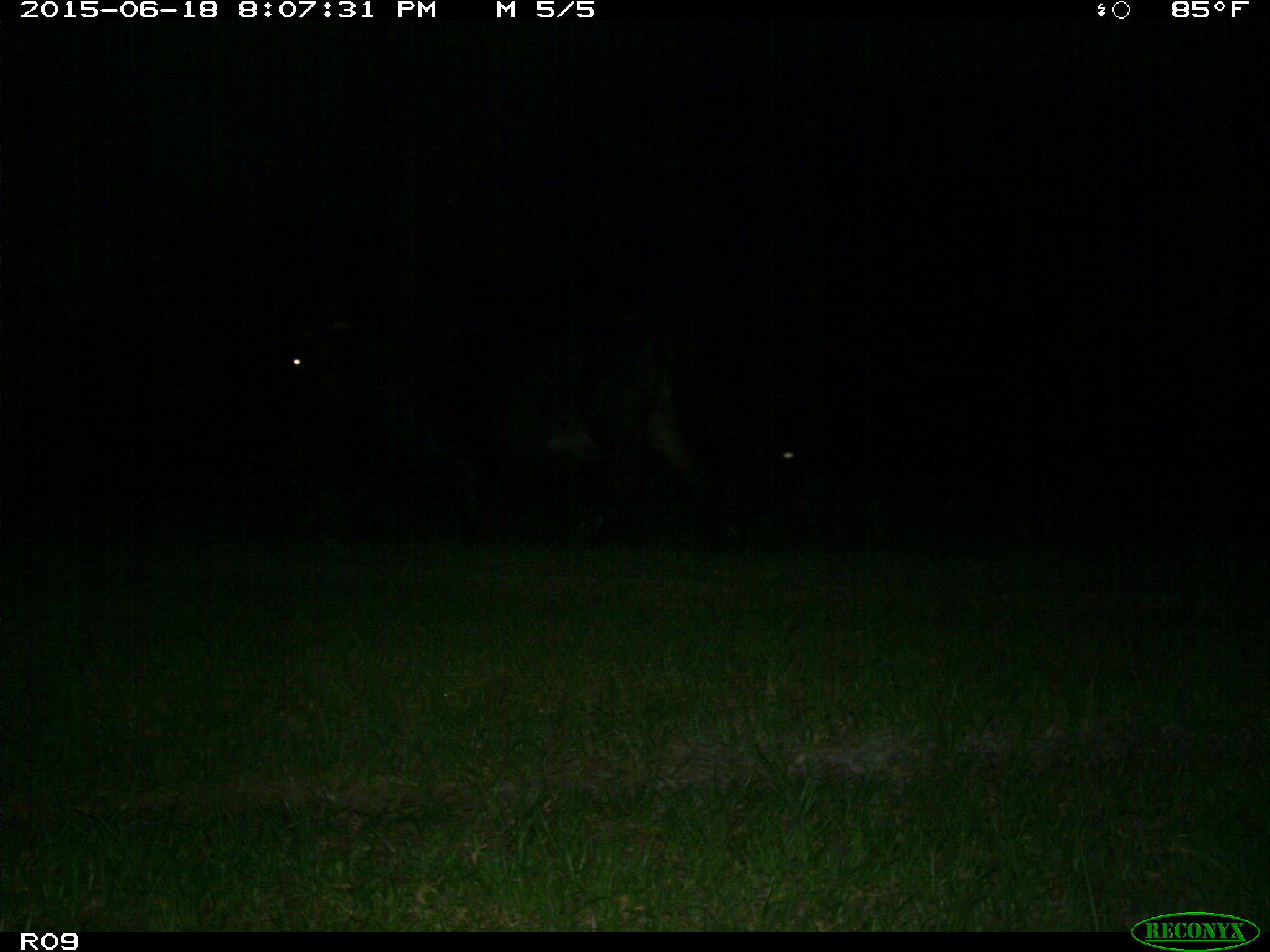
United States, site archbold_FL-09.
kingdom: Animalia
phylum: Chordata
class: Mammalia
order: Artiodactyla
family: Bovidae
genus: Bos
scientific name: Bos taurus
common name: domestic cow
Bos taurus (domestic cow).